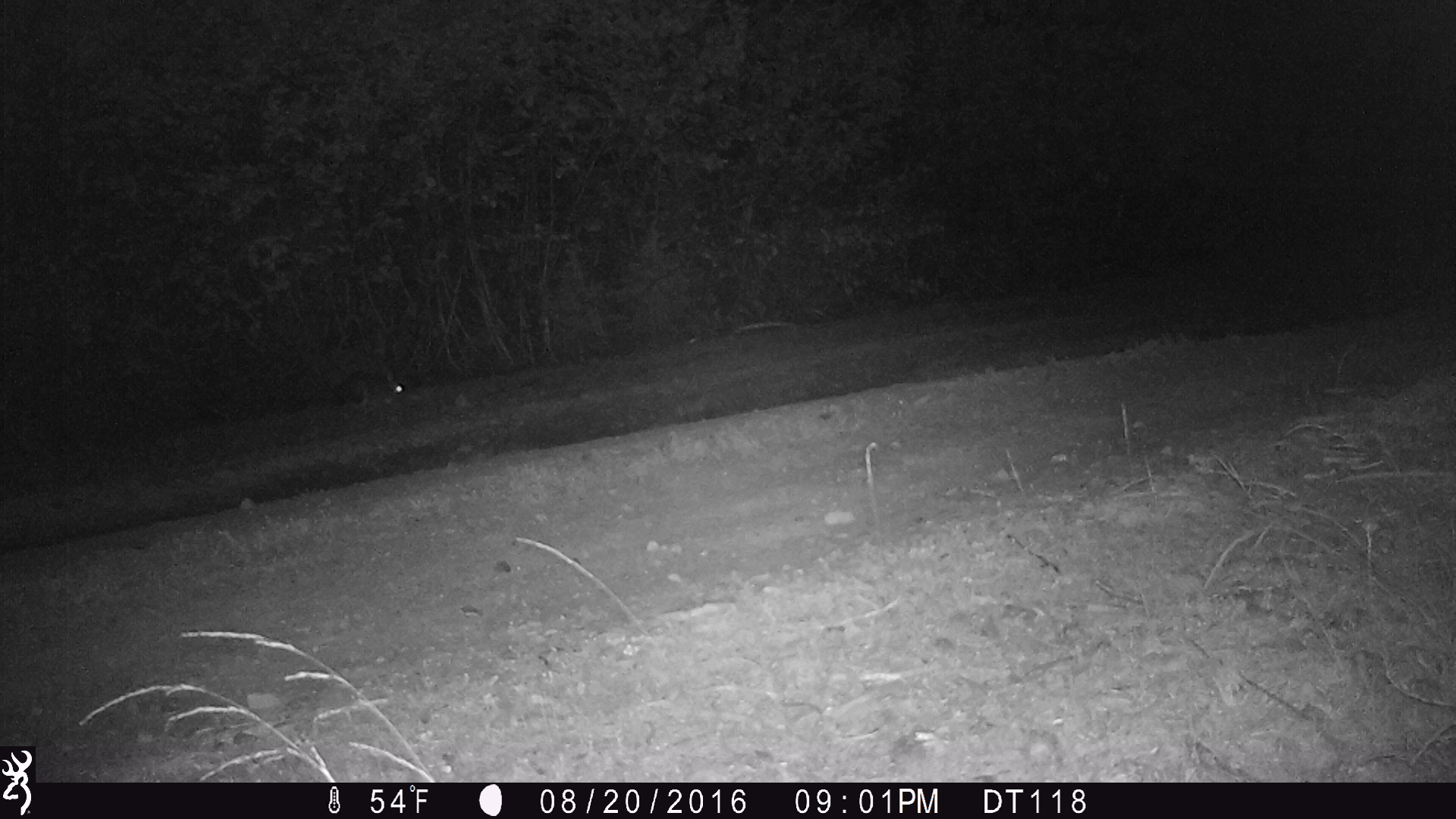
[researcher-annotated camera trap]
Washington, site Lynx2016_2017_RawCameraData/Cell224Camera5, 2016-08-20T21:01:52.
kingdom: Animalia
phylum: Chordata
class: Mammalia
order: Lagomorpha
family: Leporidae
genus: Lepus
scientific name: Lepus americanus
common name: snowshoe hare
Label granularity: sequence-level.